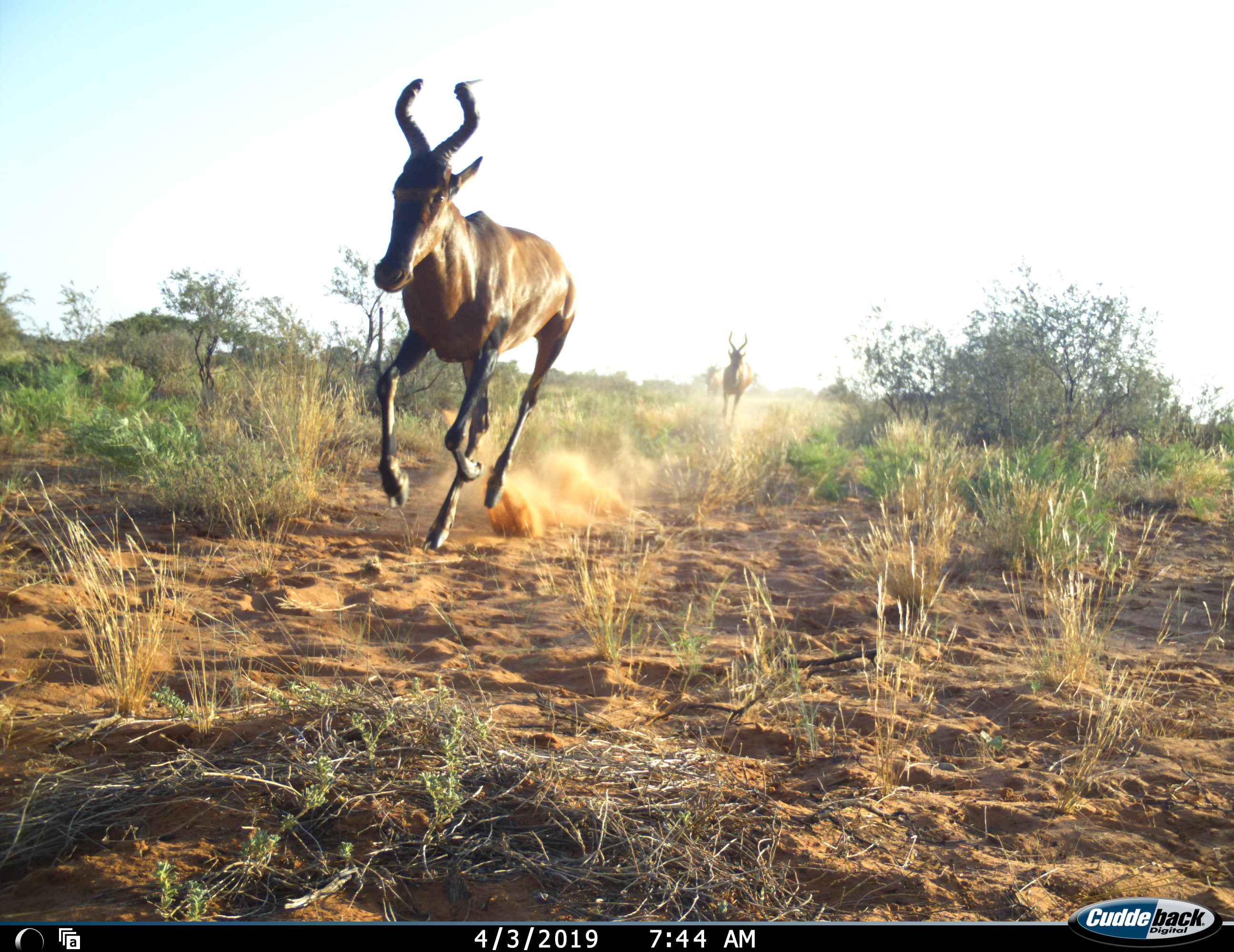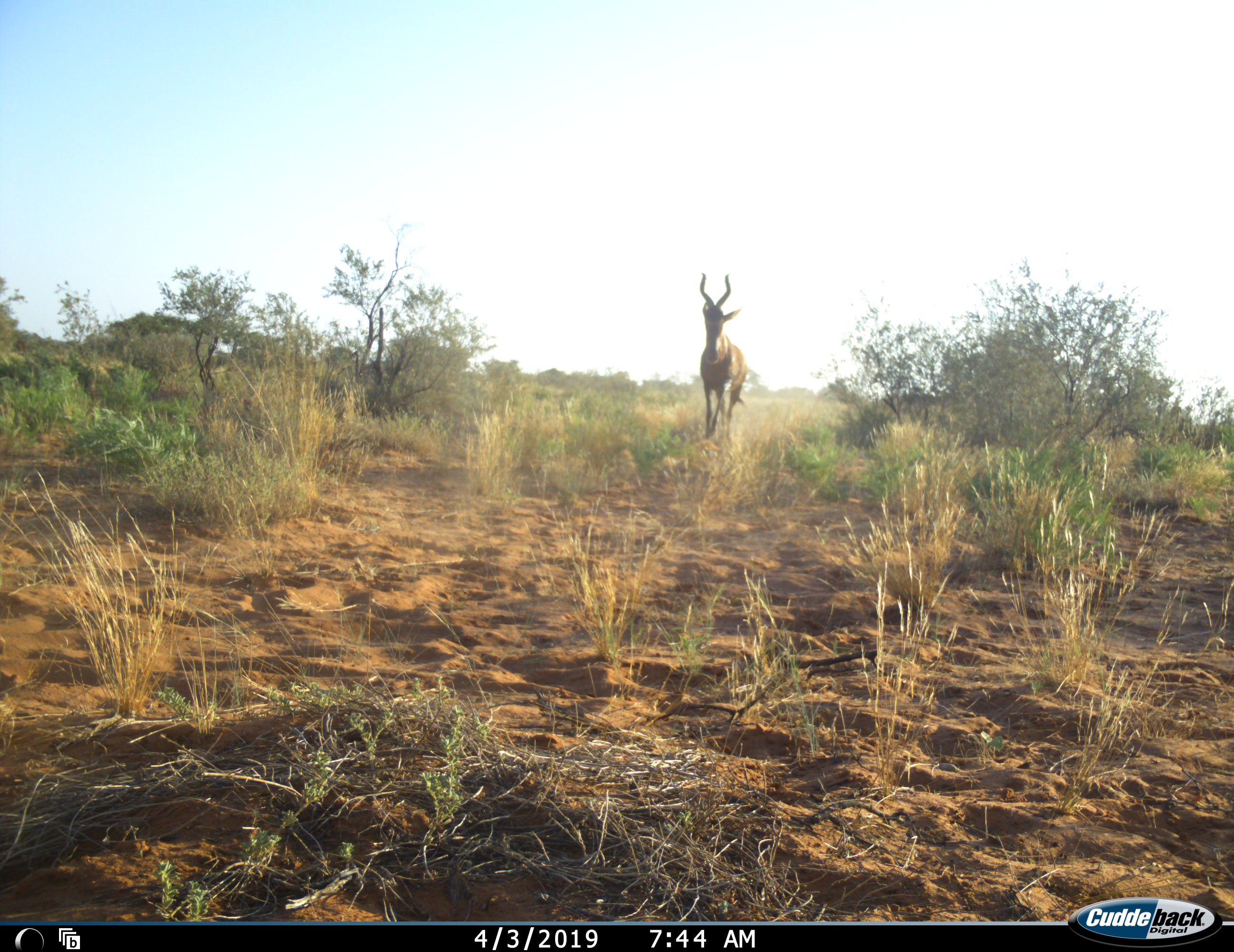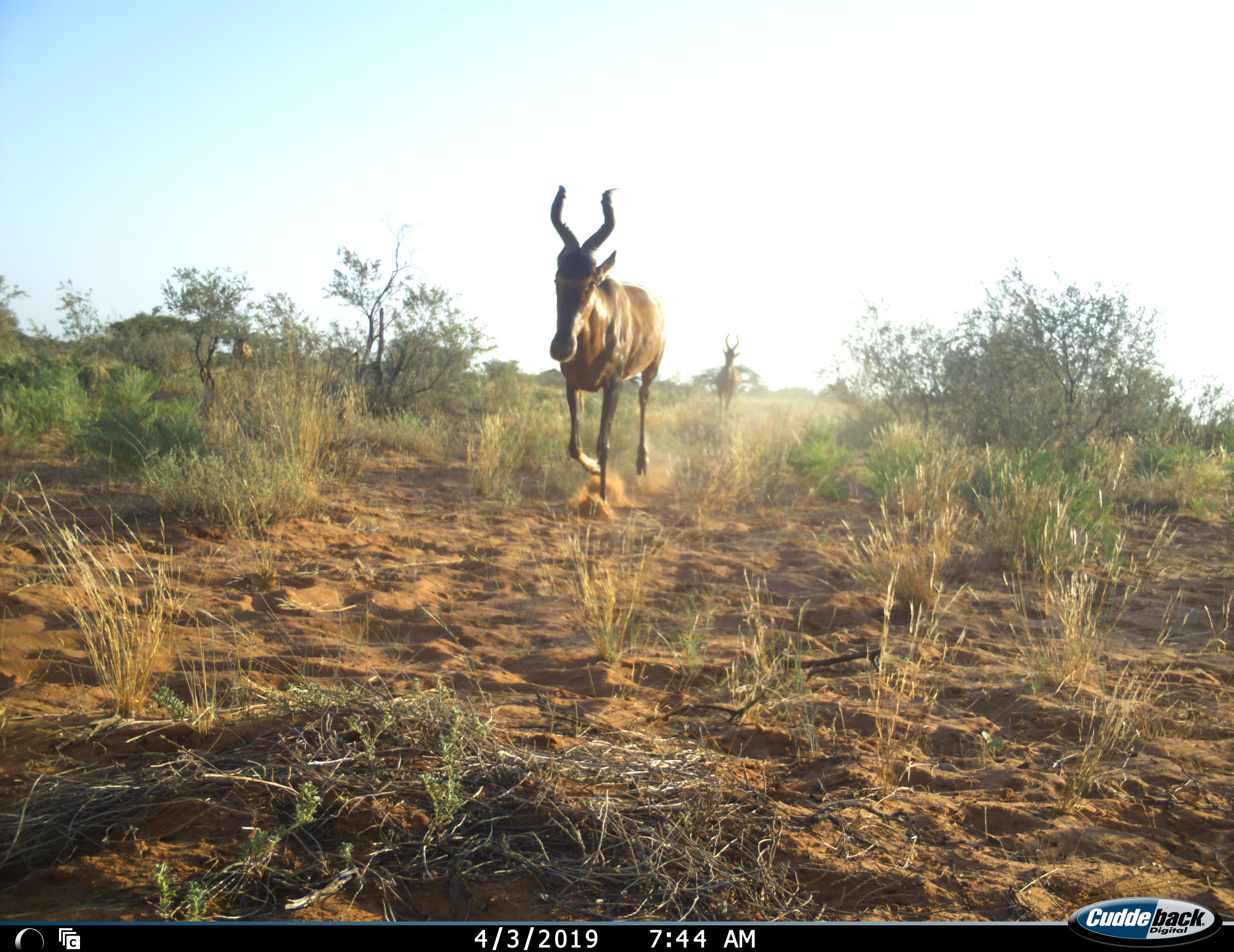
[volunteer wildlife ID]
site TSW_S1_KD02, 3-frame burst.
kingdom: Animalia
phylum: Chordata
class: Mammalia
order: Artiodactyla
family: Bovidae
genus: Alcelaphus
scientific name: Alcelaphus buselaphus caama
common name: red hartebeest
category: hartebeestred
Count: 3.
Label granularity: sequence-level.